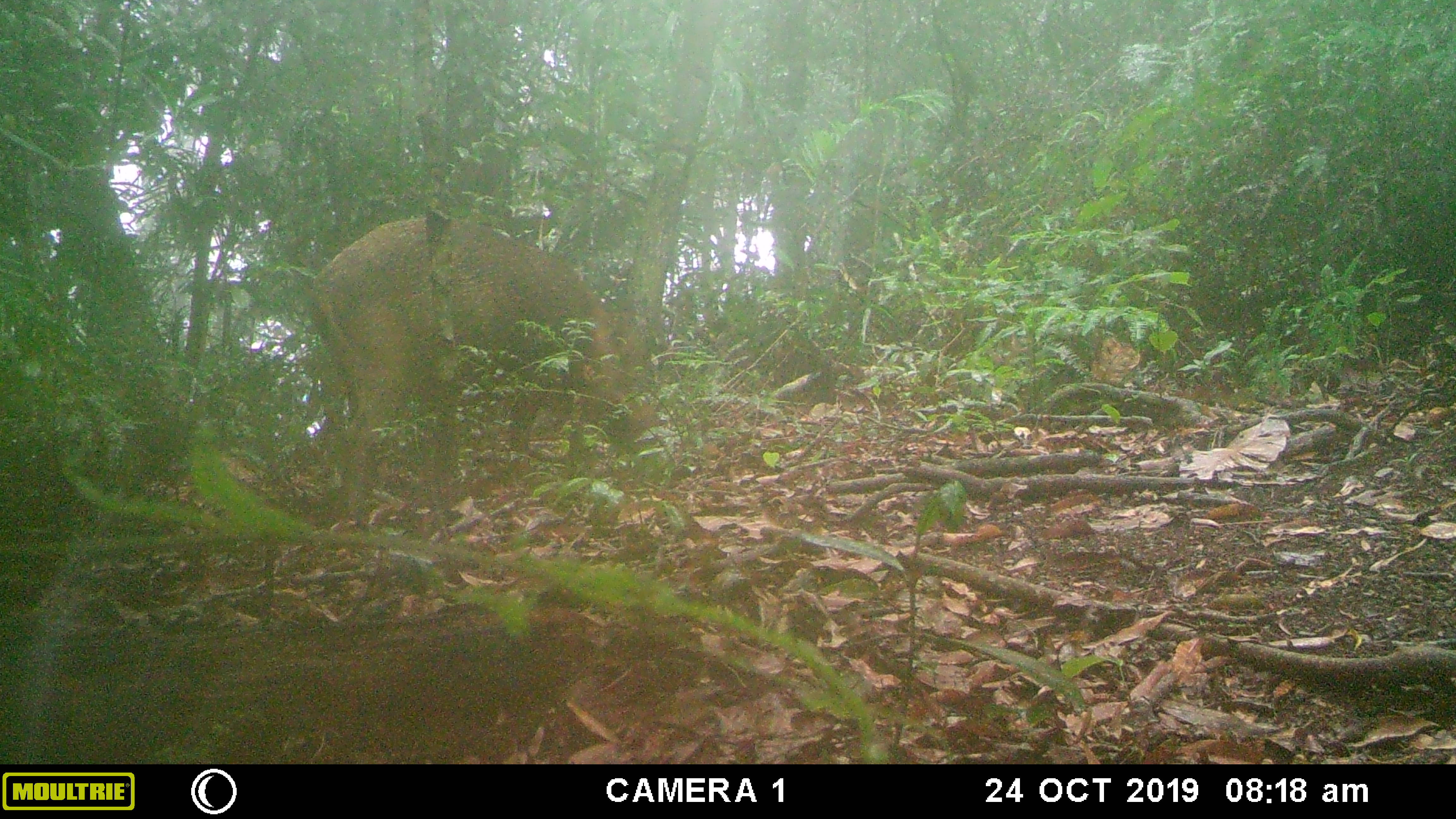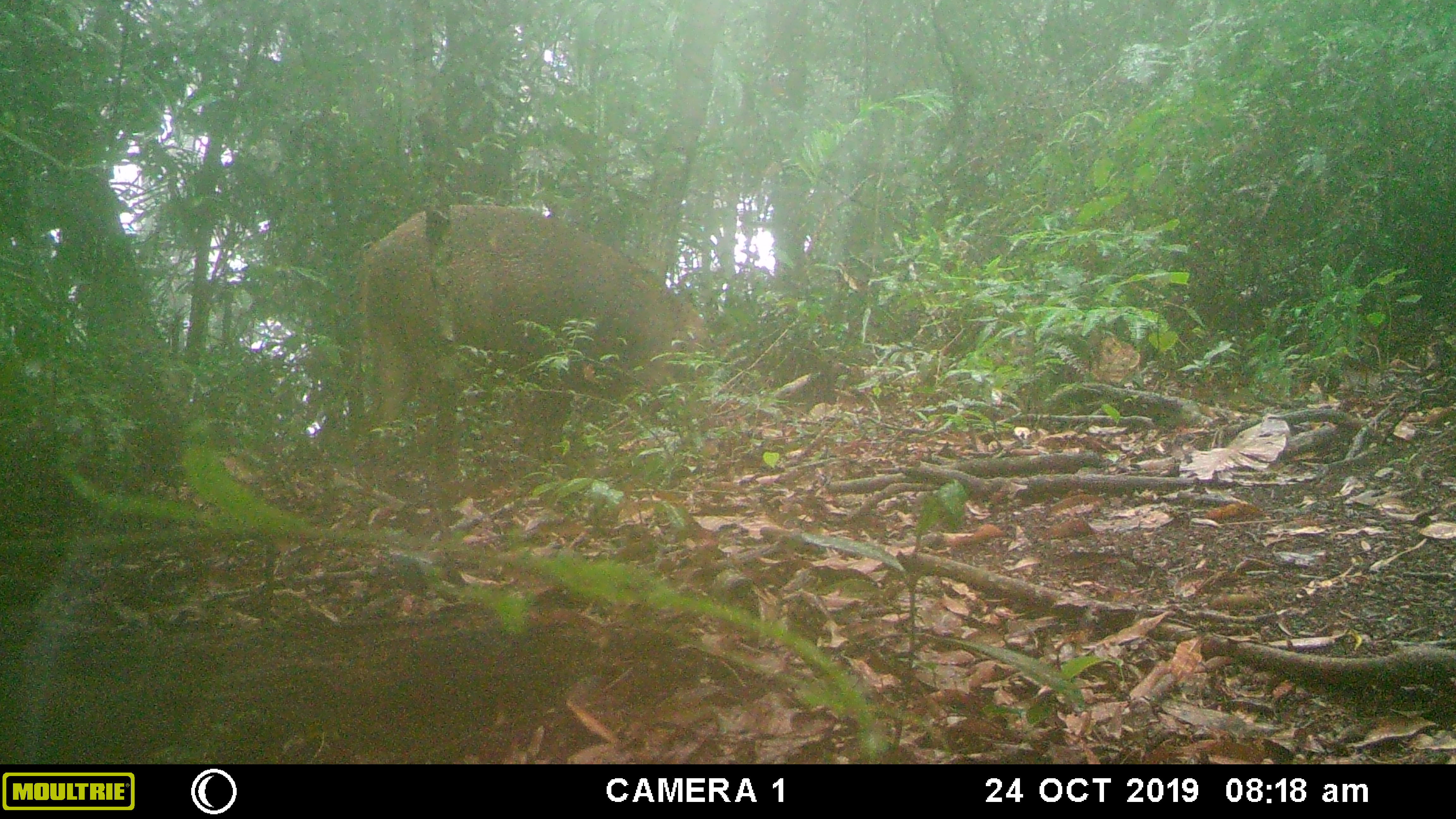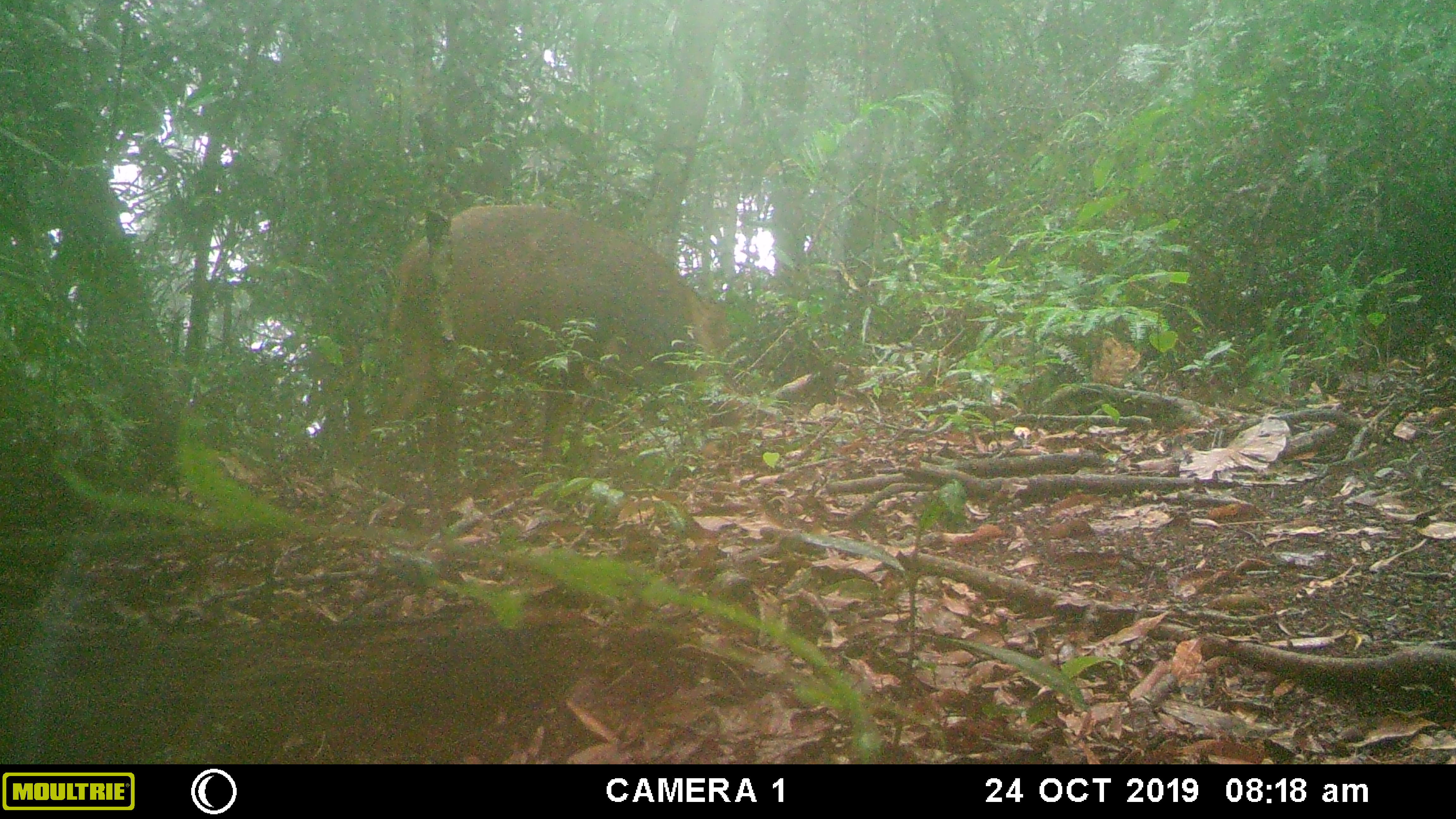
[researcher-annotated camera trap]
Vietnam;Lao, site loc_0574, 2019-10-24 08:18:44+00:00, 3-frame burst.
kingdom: Animalia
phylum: Chordata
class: Mammalia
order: Artiodactyla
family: Suidae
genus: Sus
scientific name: Sus scrofa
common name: eurasian wild pig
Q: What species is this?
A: Eurasian wild pig (Sus scrofa).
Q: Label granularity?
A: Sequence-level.